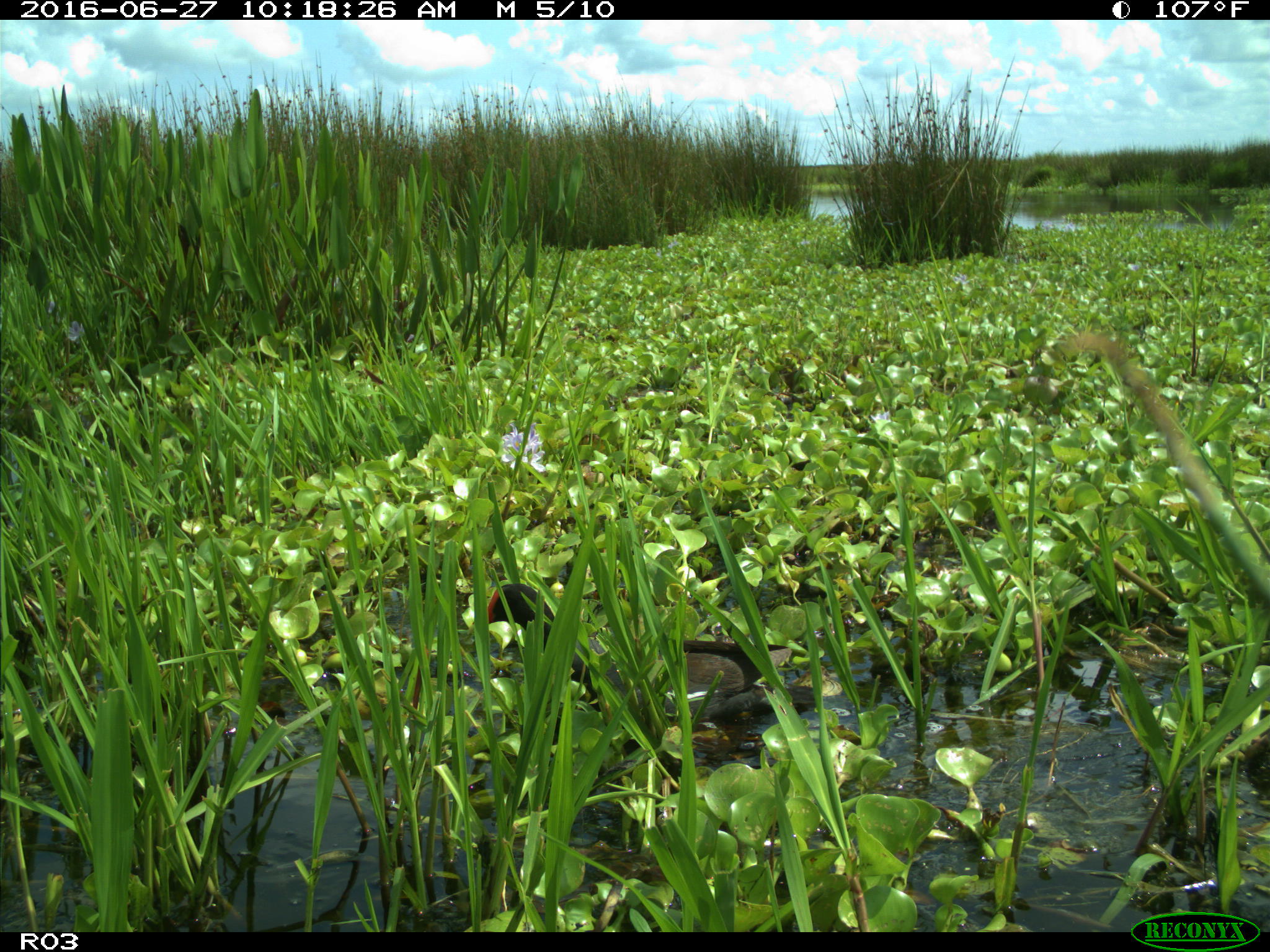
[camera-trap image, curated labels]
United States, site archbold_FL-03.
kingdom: Animalia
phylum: Chordata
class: Aves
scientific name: Aves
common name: birds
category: unidentified bird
Unidentified bird (birds) (Aves).